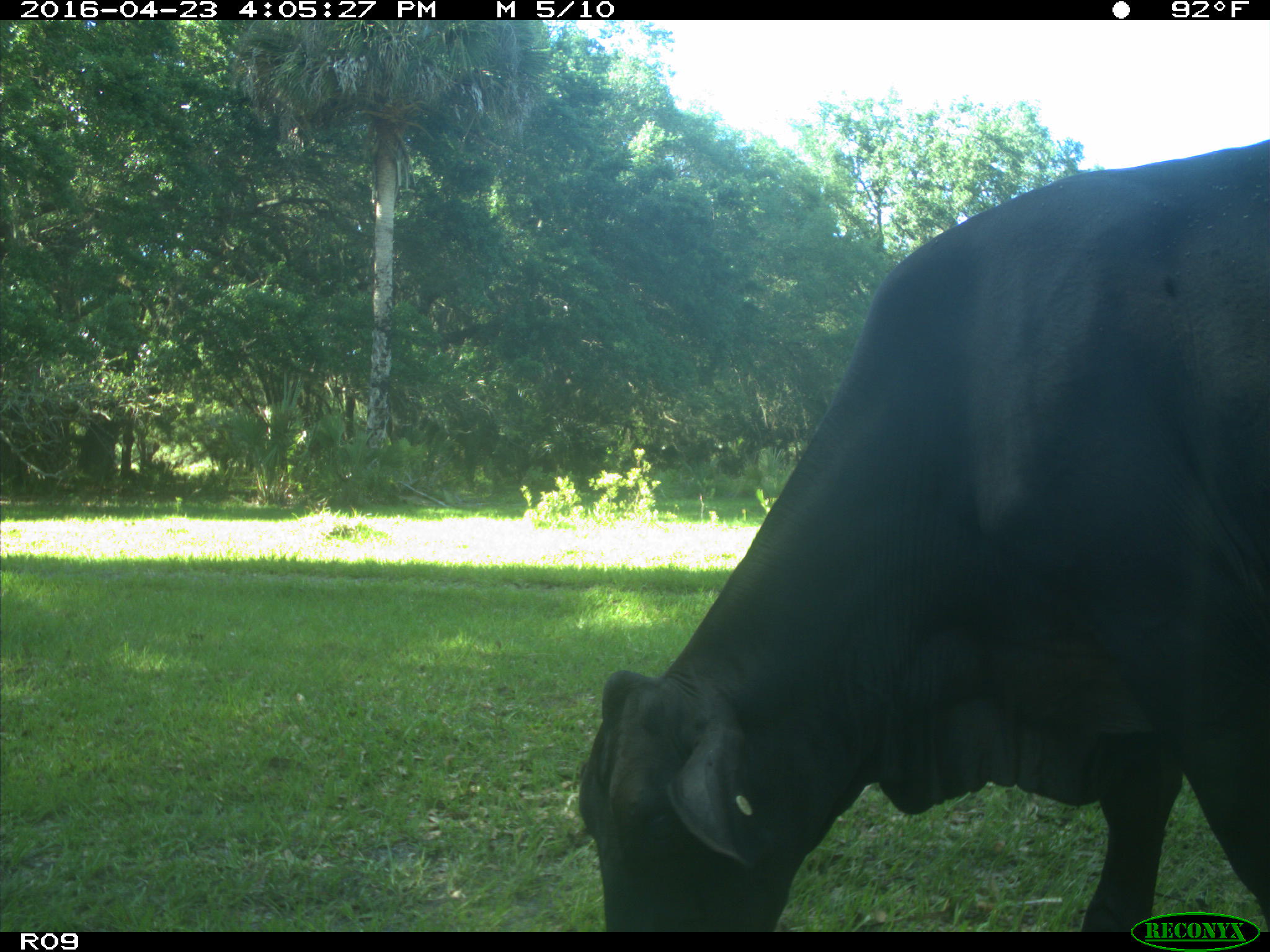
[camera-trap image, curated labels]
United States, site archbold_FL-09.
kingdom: Animalia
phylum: Chordata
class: Mammalia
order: Artiodactyla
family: Bovidae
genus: Bos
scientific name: Bos taurus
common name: domestic cow